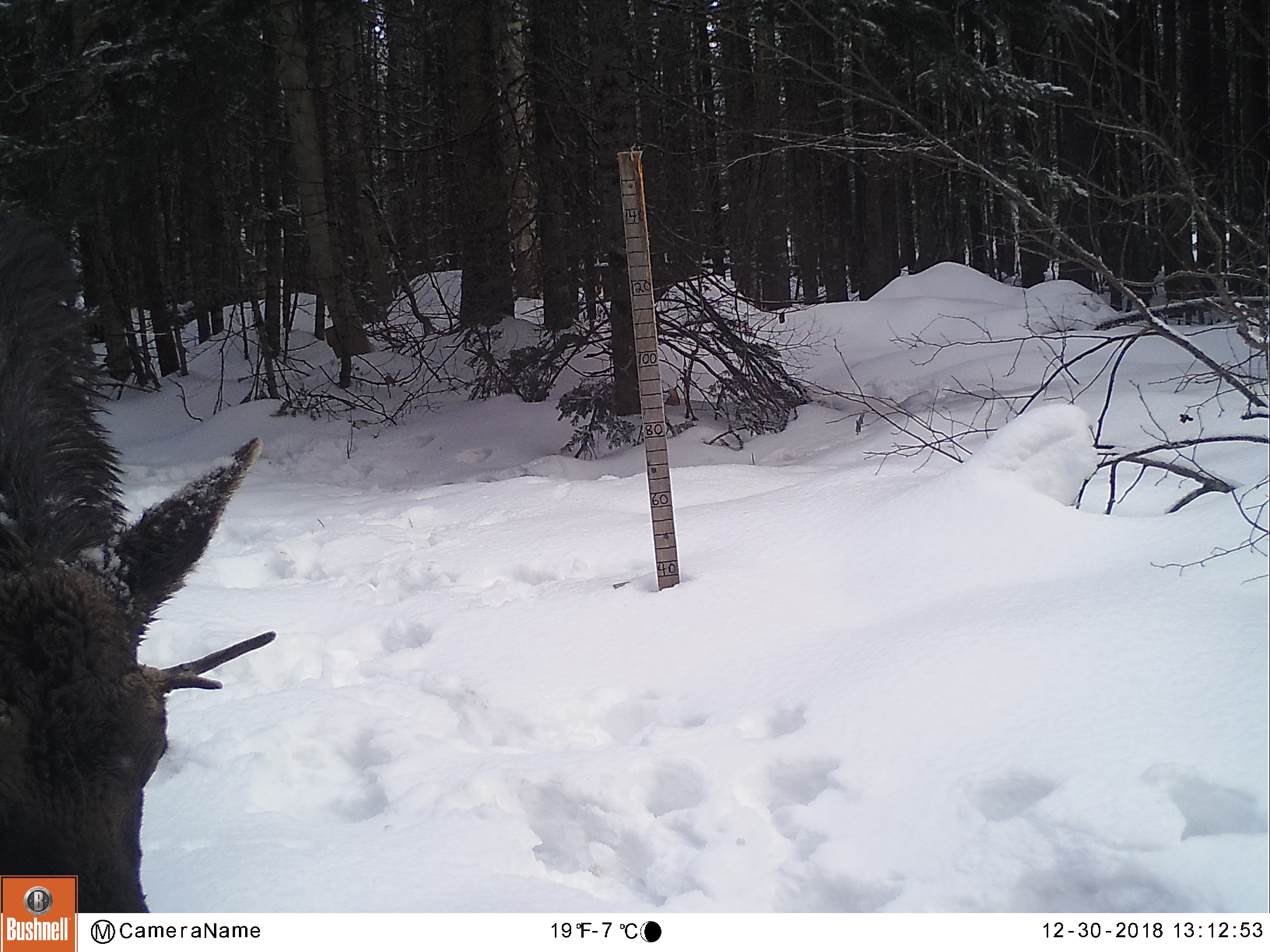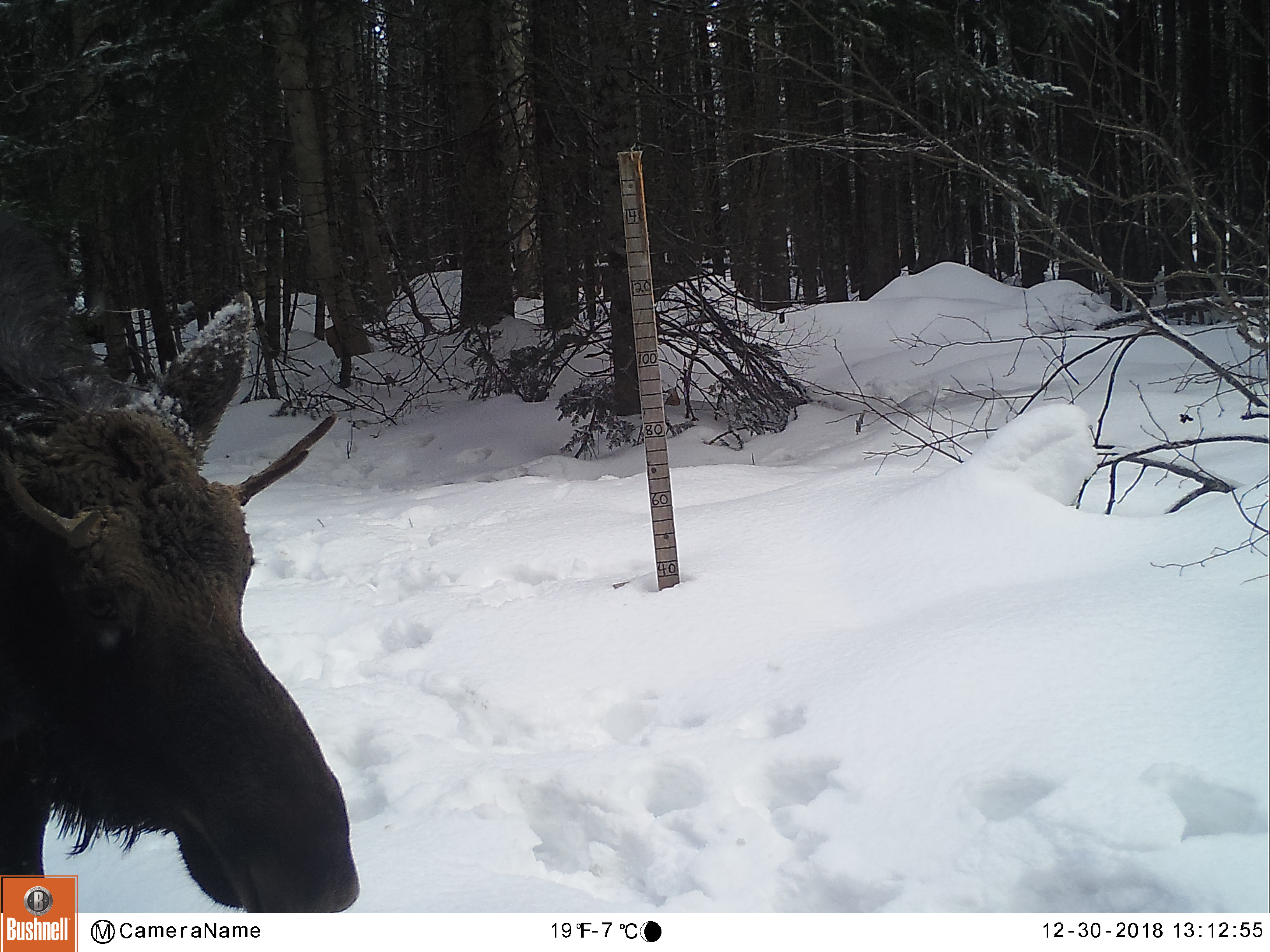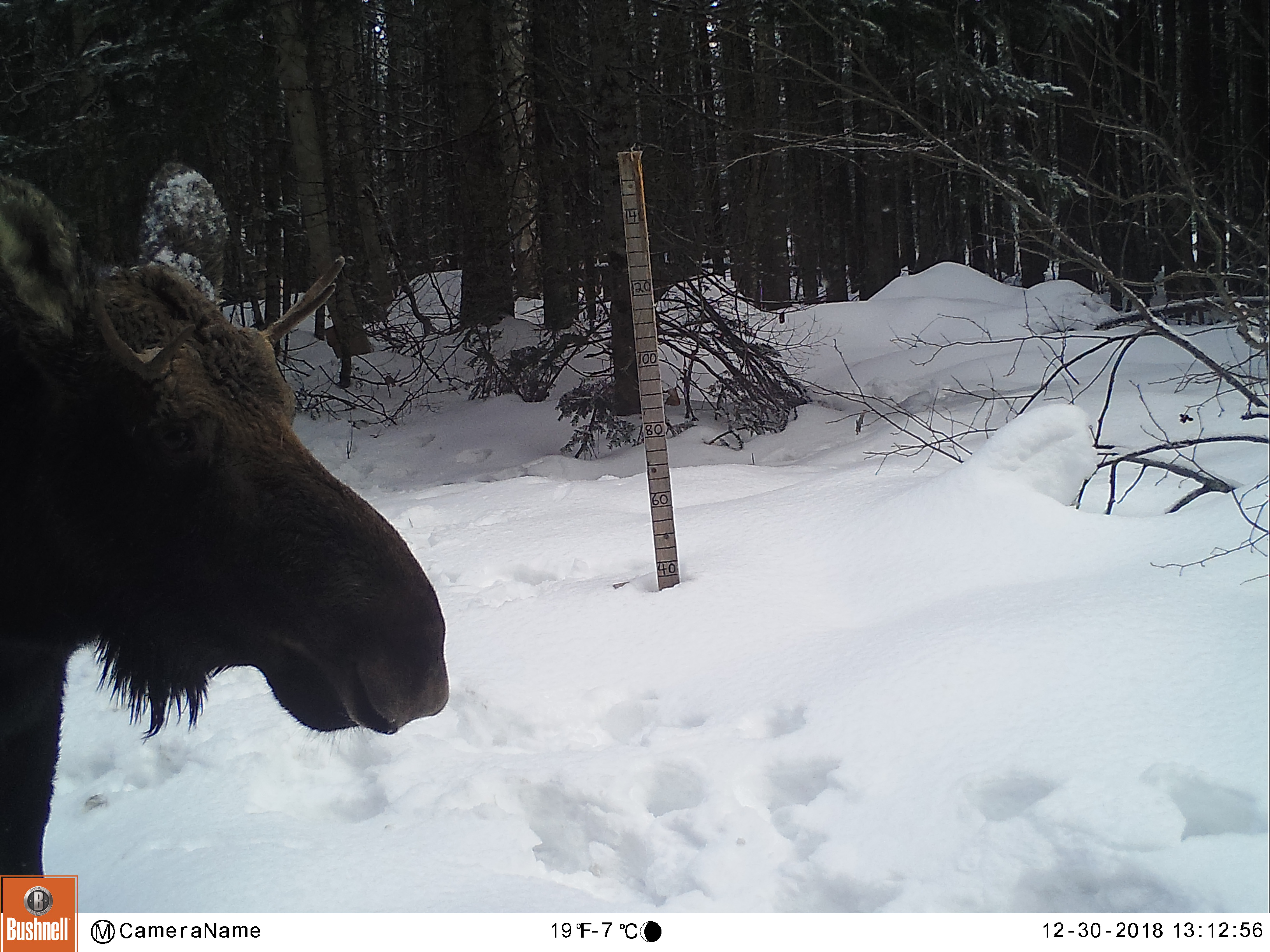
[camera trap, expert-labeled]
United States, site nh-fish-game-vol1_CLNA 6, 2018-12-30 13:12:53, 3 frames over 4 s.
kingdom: Animalia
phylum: Chordata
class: Mammalia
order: Artiodactyla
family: Cervidae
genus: Alces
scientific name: Alces alces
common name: moose